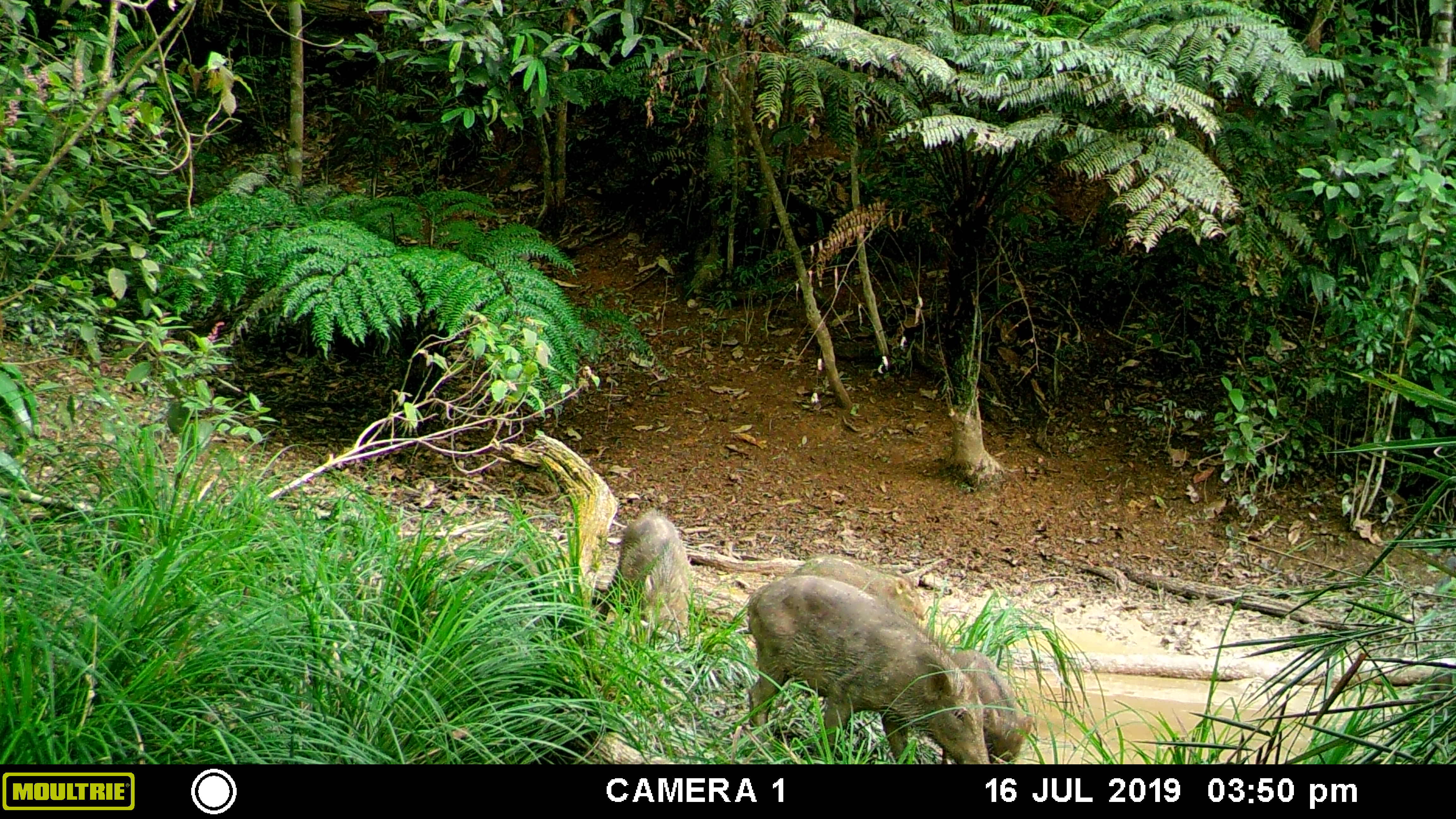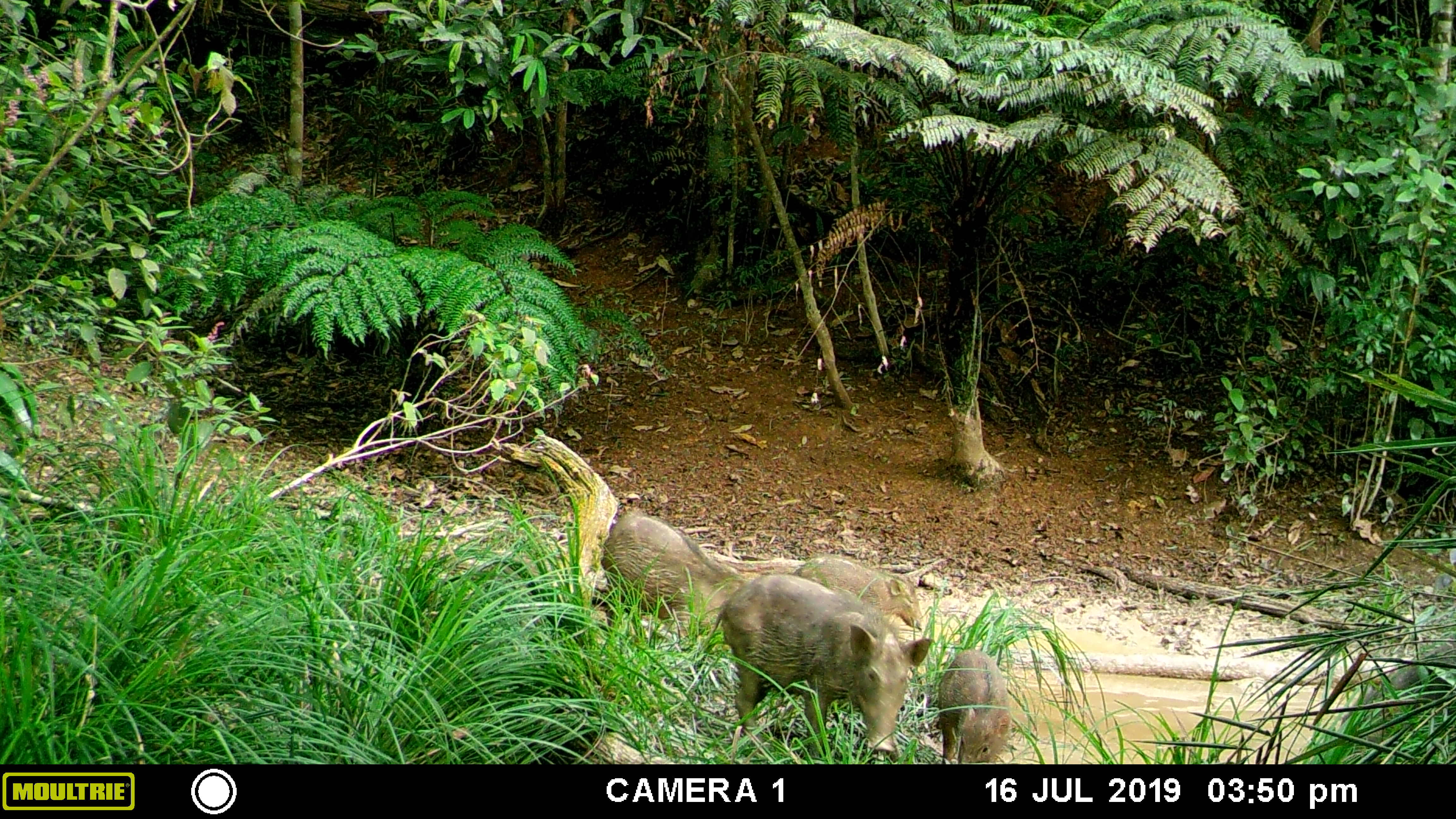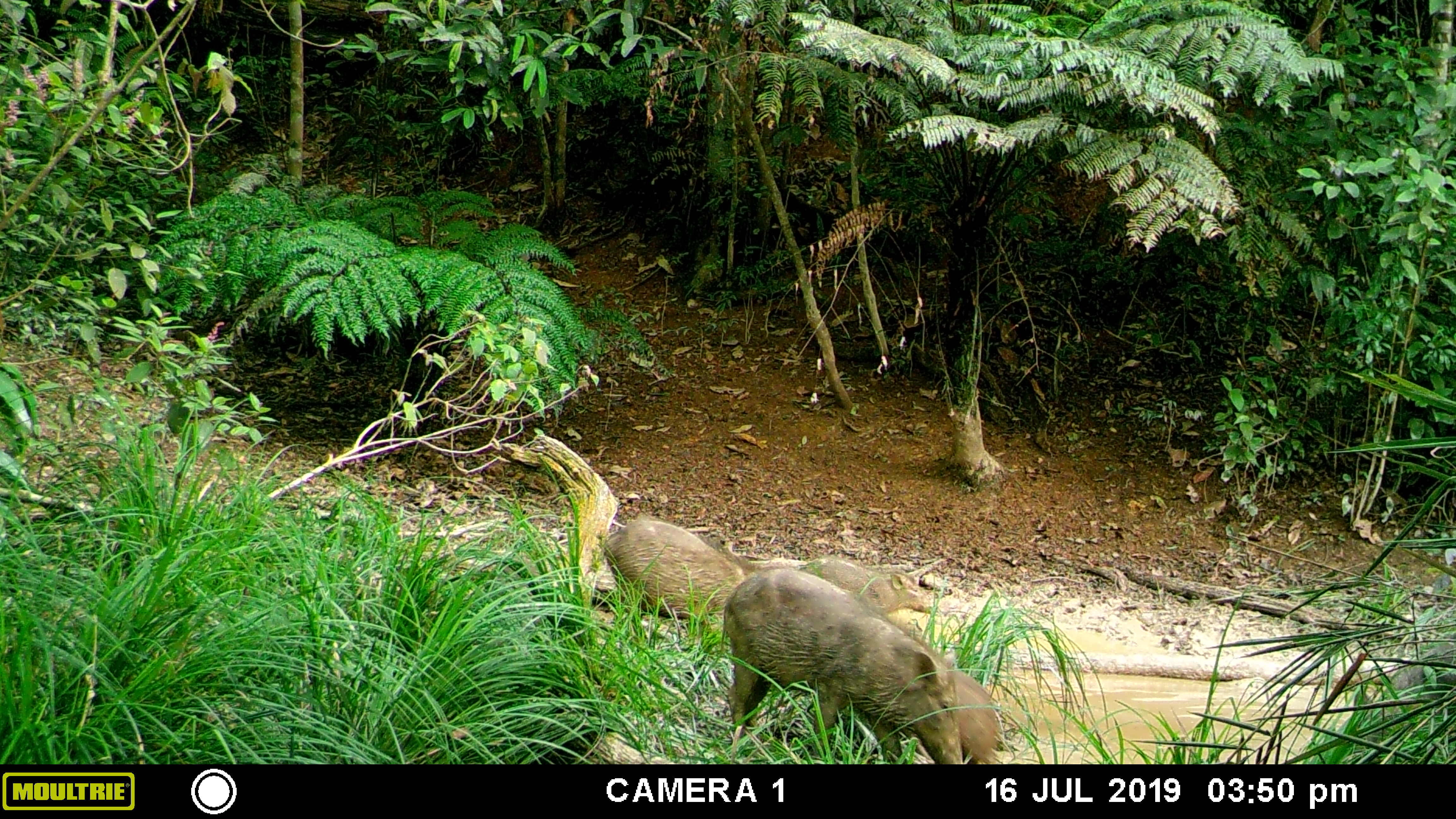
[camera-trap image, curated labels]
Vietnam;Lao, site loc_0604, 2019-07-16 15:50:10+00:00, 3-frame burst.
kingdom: Animalia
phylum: Chordata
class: Mammalia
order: Artiodactyla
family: Suidae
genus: Sus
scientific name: Sus scrofa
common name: eurasian wild pig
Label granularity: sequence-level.